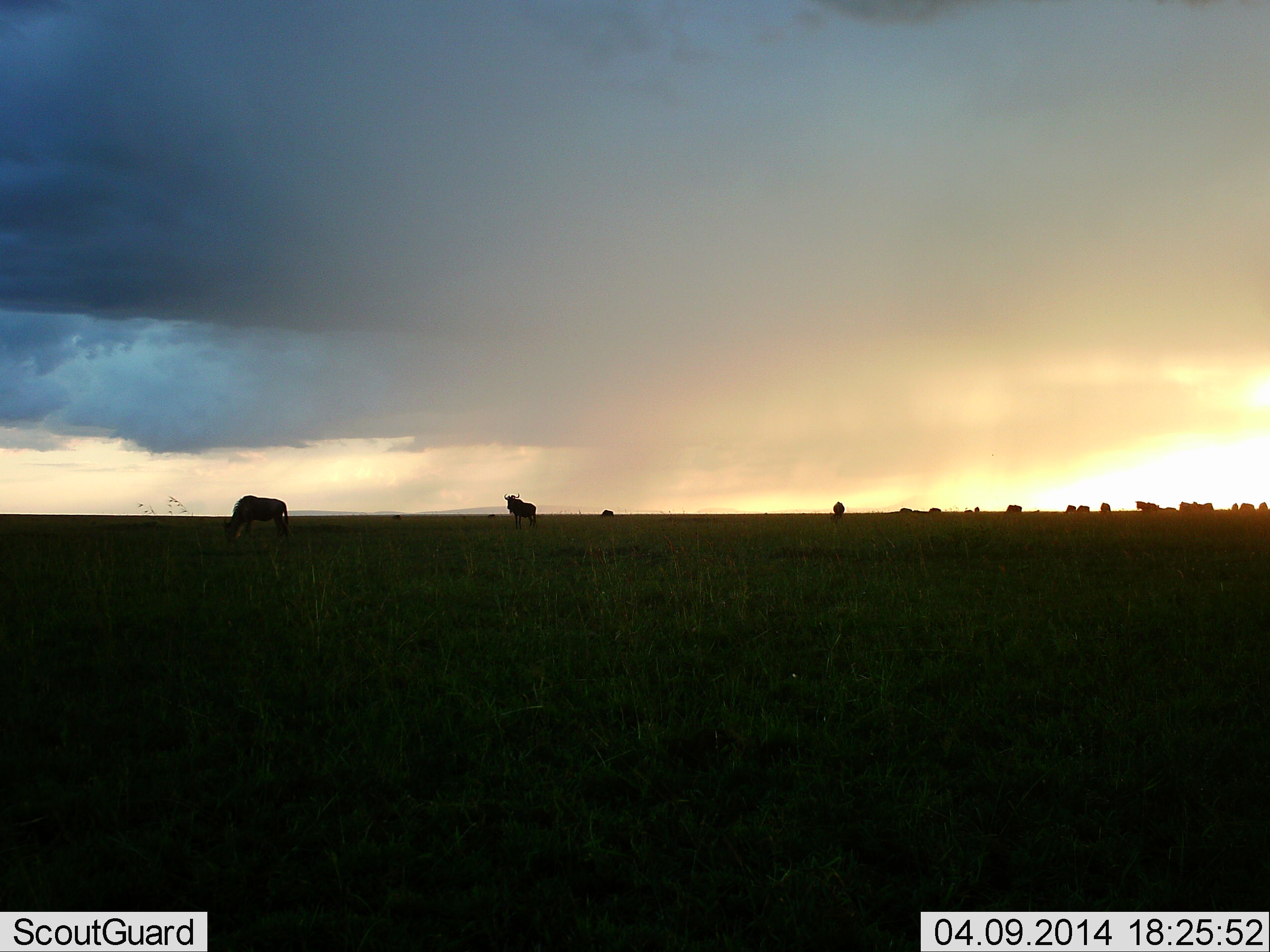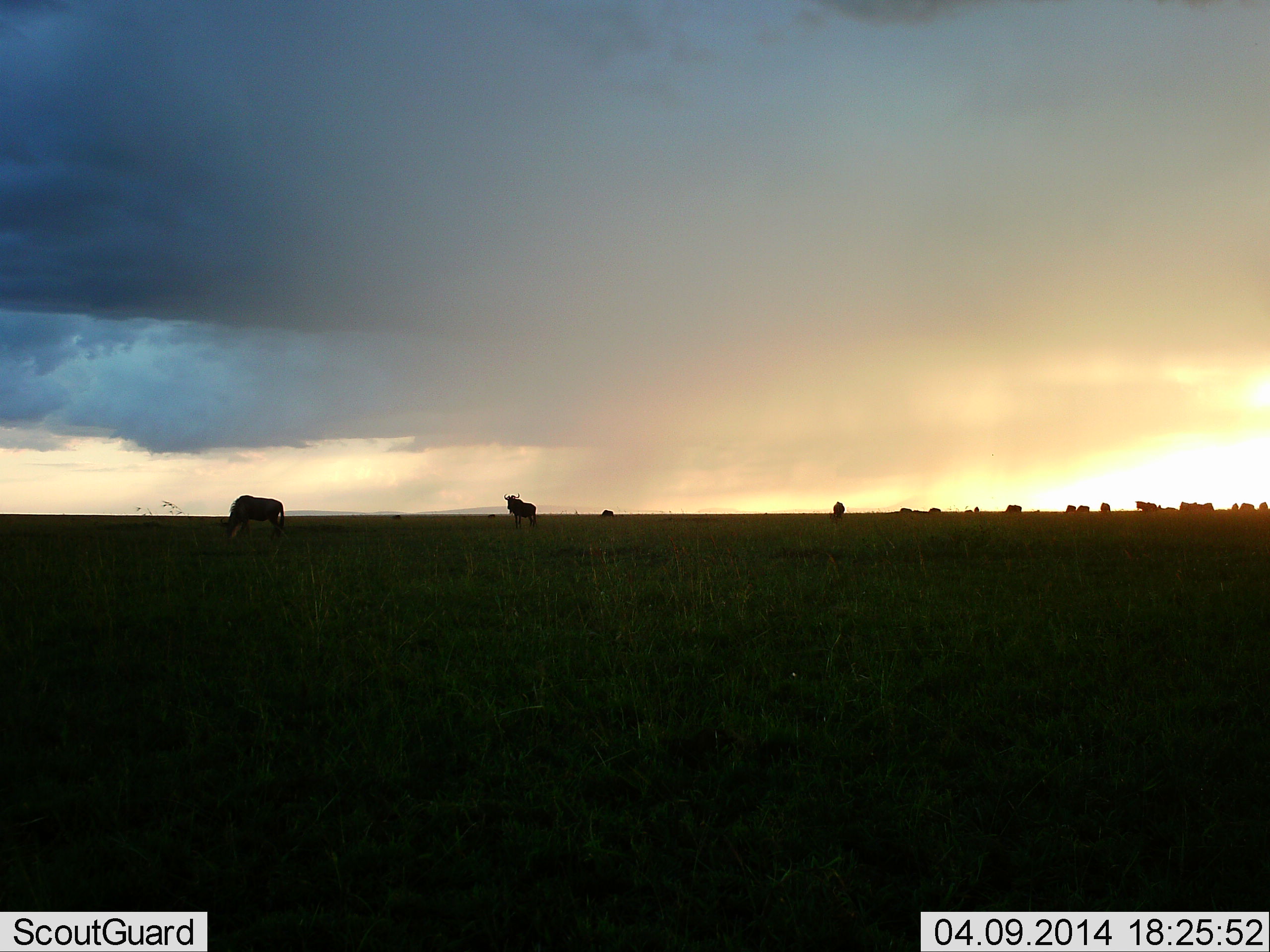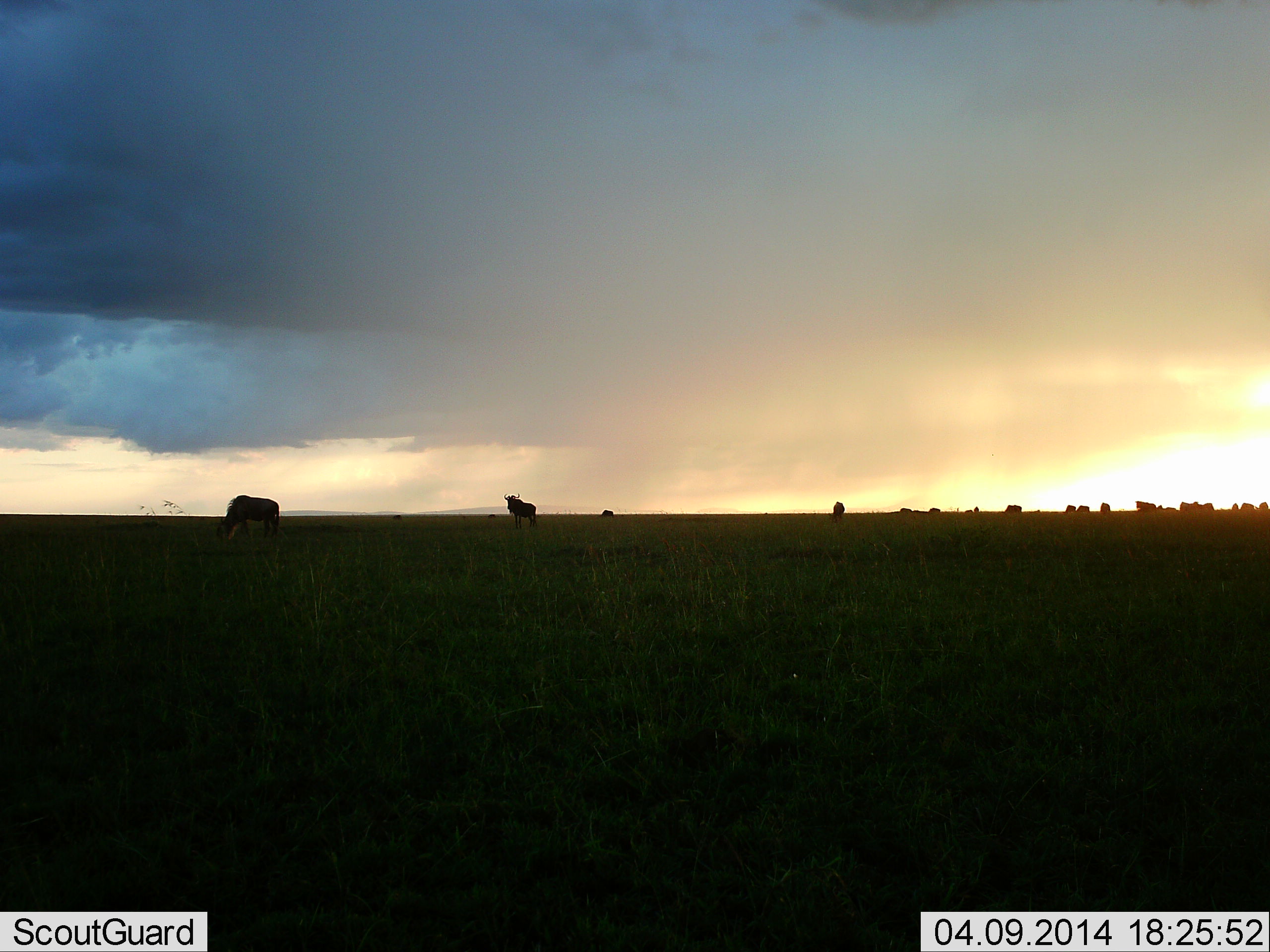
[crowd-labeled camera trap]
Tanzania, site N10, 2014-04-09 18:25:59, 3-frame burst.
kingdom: Animalia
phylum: Chordata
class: Mammalia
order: Artiodactyla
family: Bovidae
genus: Connochaetes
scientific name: Connochaetes taurinus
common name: blue wildebeest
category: wildebeest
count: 11-50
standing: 90%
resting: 0%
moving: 60%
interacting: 0%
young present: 0%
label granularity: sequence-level